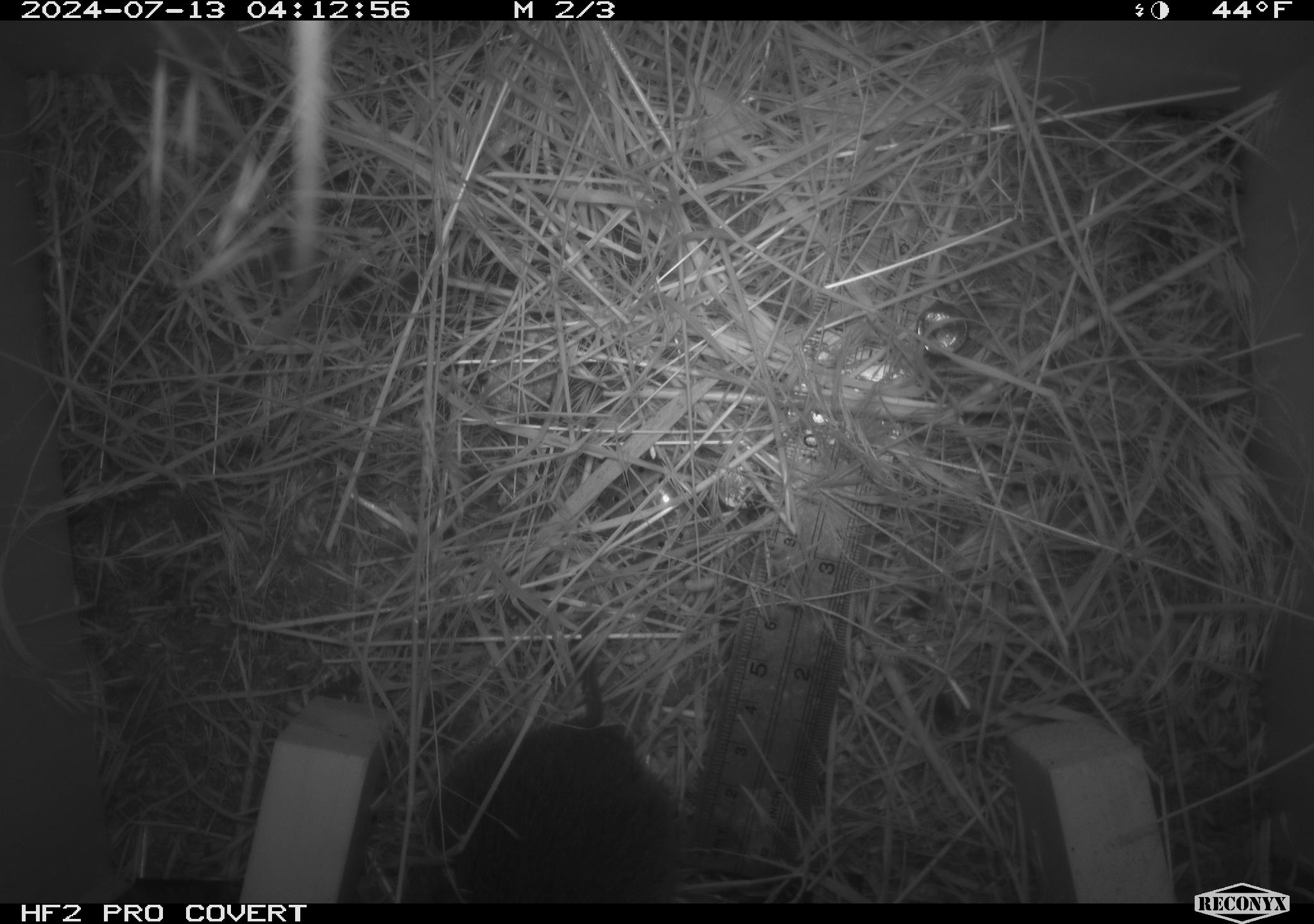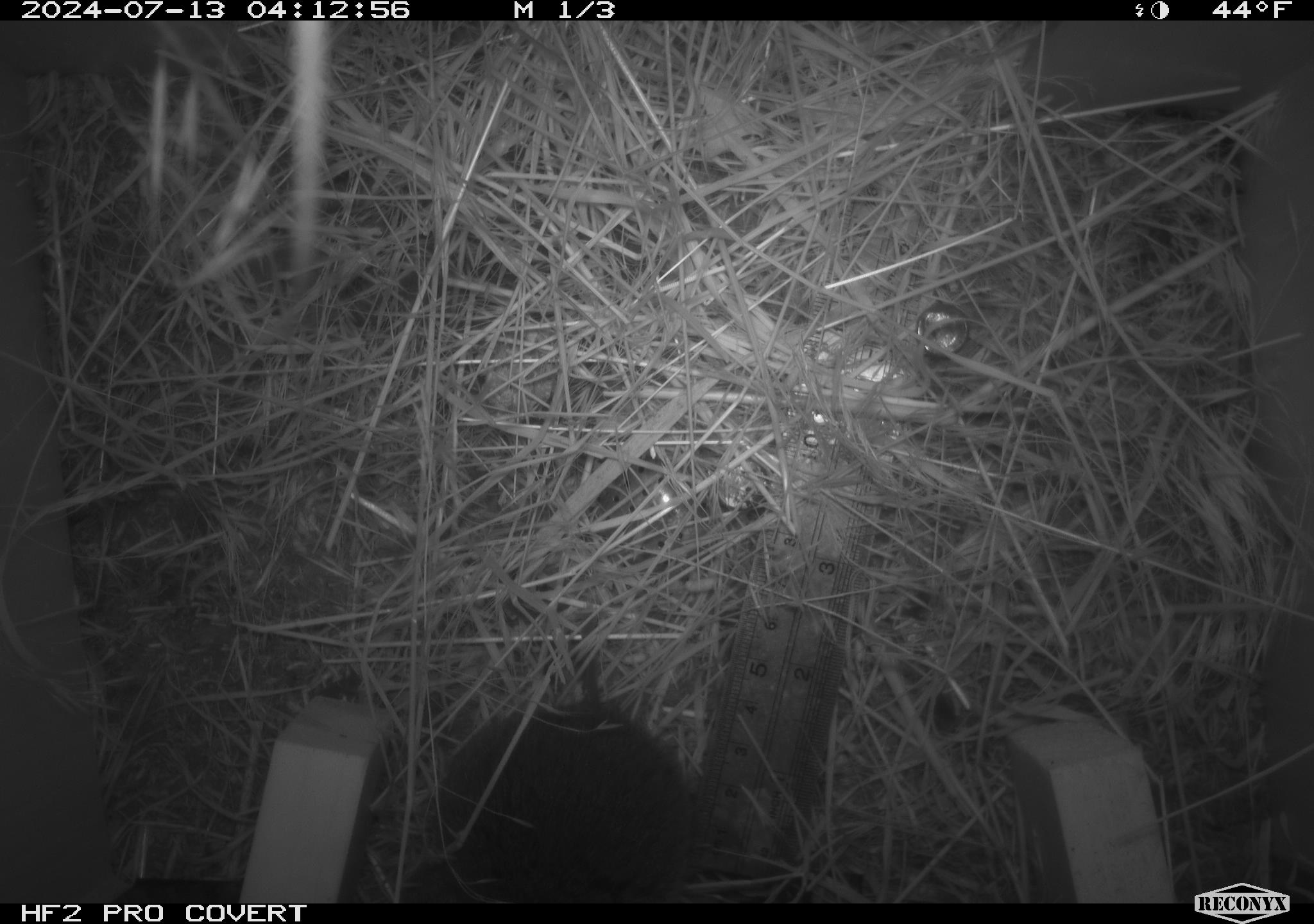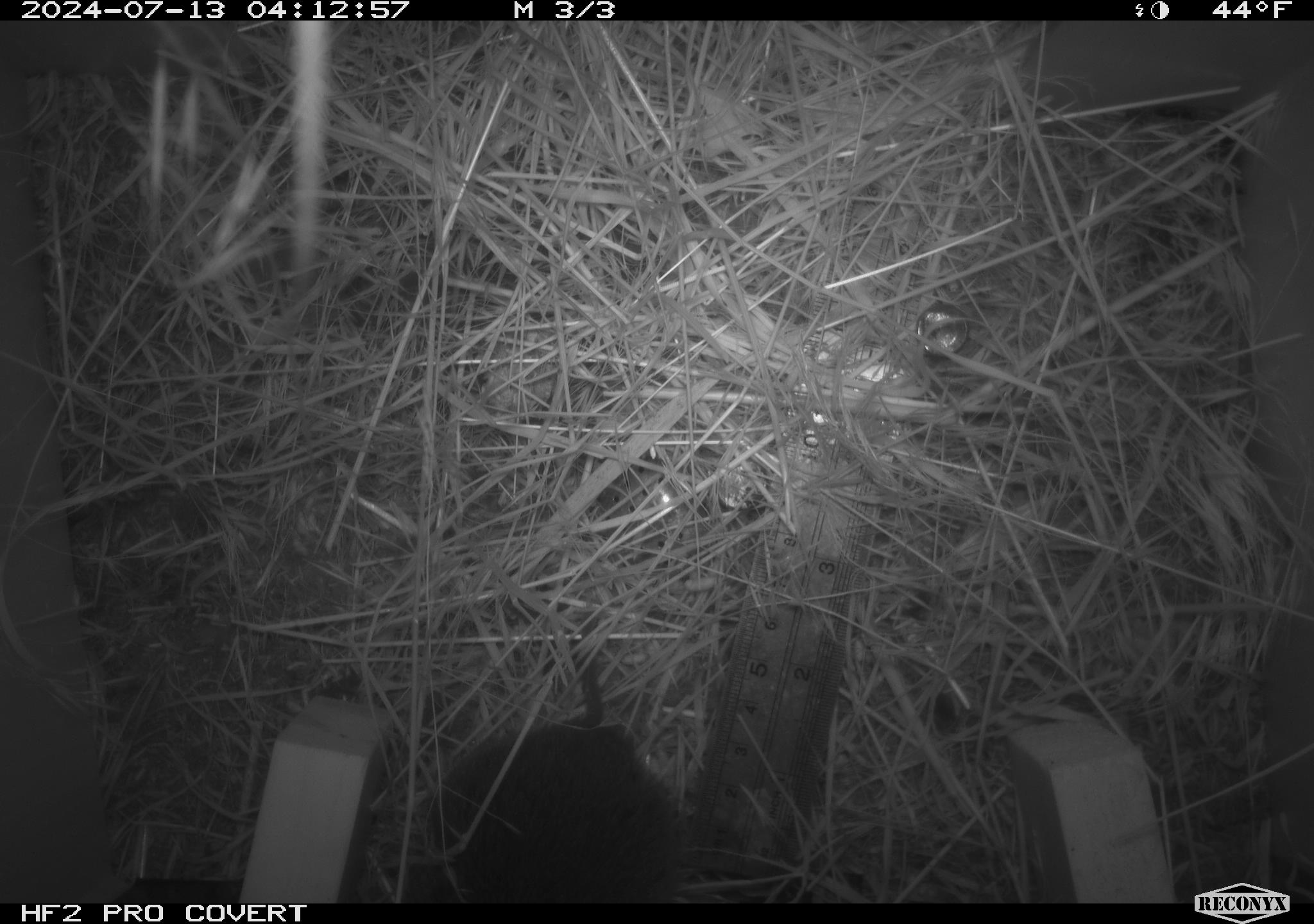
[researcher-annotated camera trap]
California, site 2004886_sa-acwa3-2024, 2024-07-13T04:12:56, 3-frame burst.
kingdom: Animalia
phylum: Chordata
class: Mammalia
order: Rodentia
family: Cricetidae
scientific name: Arvicolinae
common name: voles, lemmings, and muskrats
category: arvicolinae subfamily